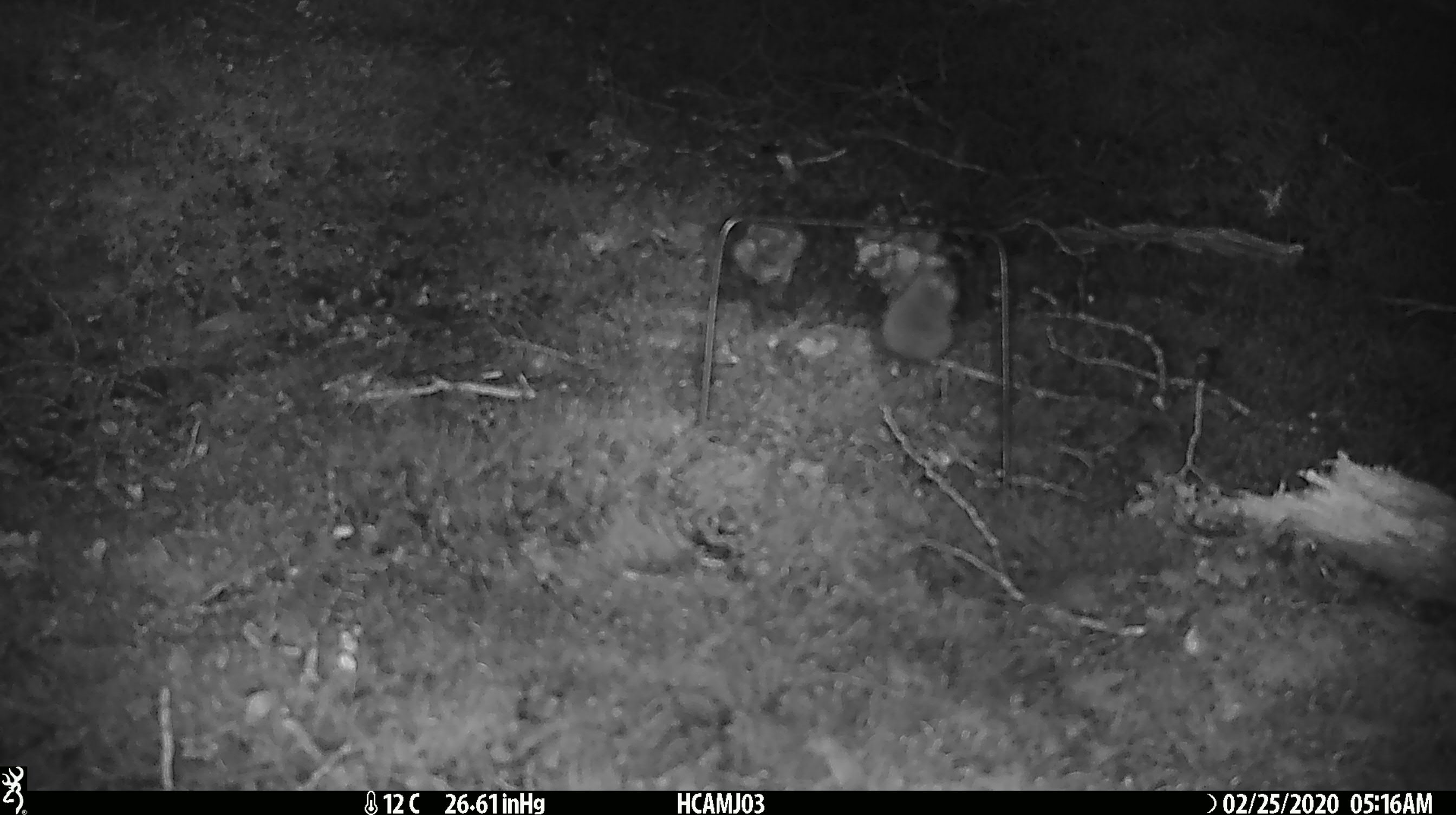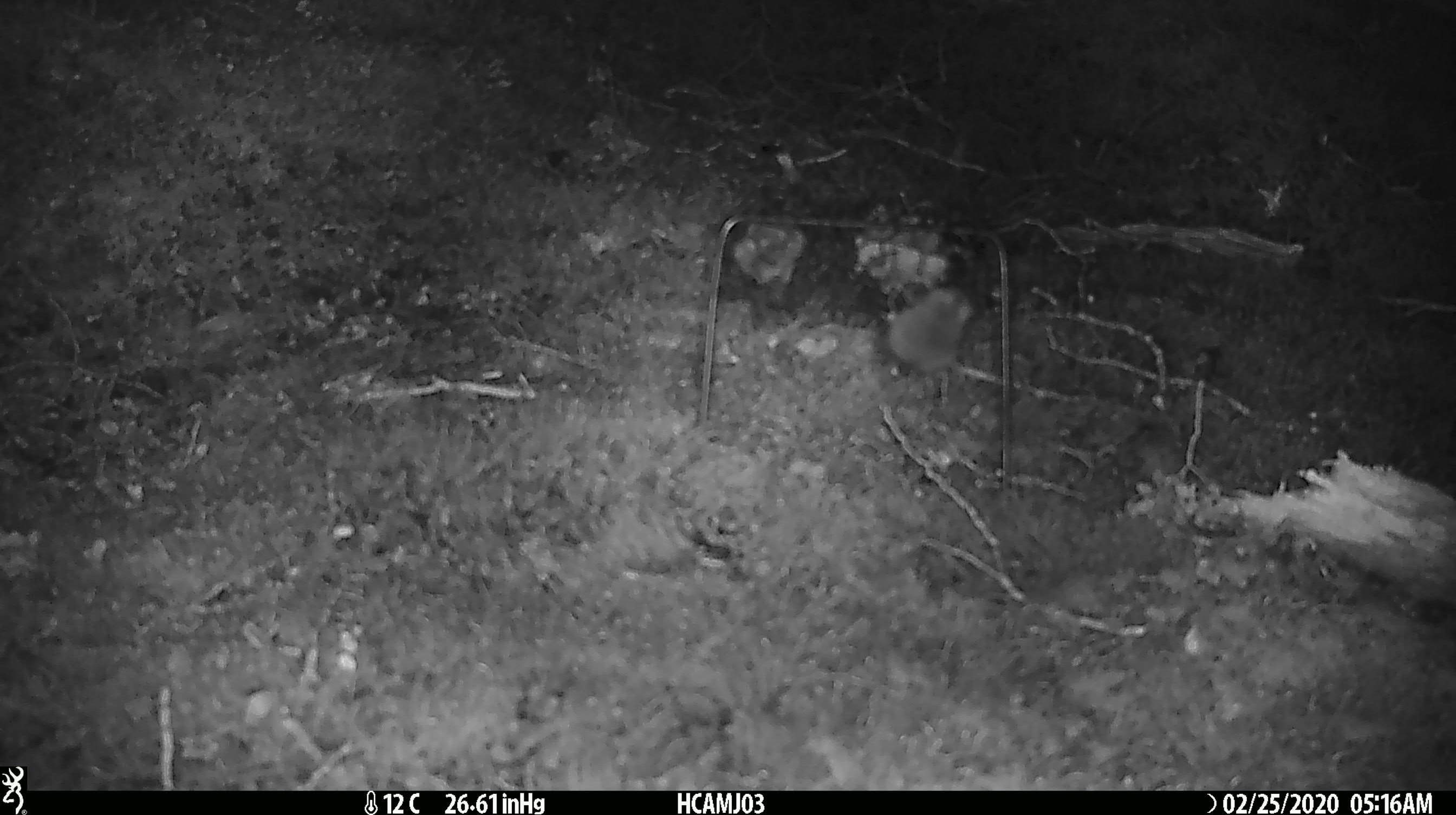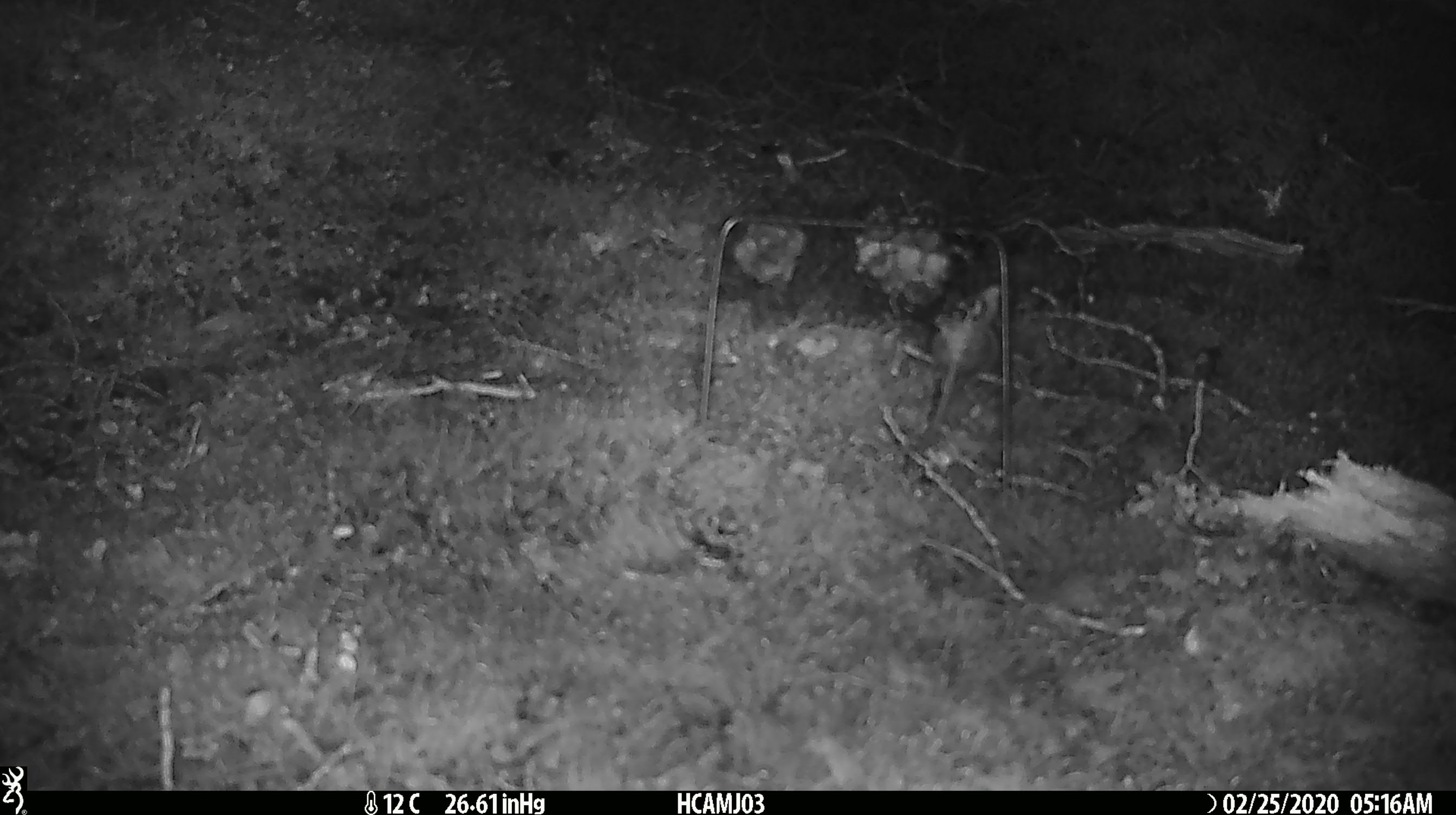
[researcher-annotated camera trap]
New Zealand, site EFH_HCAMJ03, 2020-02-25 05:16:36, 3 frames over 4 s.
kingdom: Animalia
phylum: Chordata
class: Mammalia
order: Rodentia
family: Muridae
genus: Mus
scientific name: Mus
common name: mouse